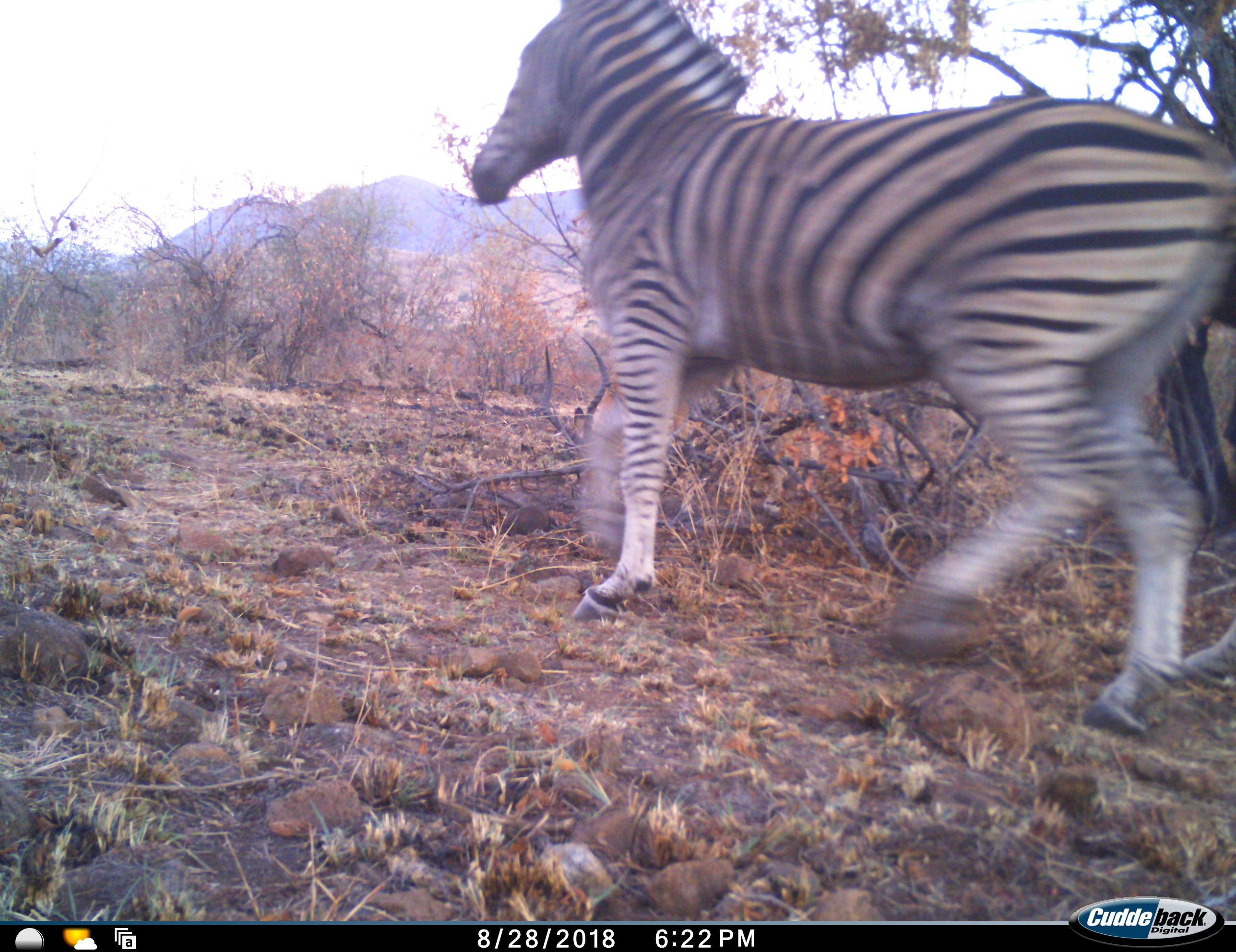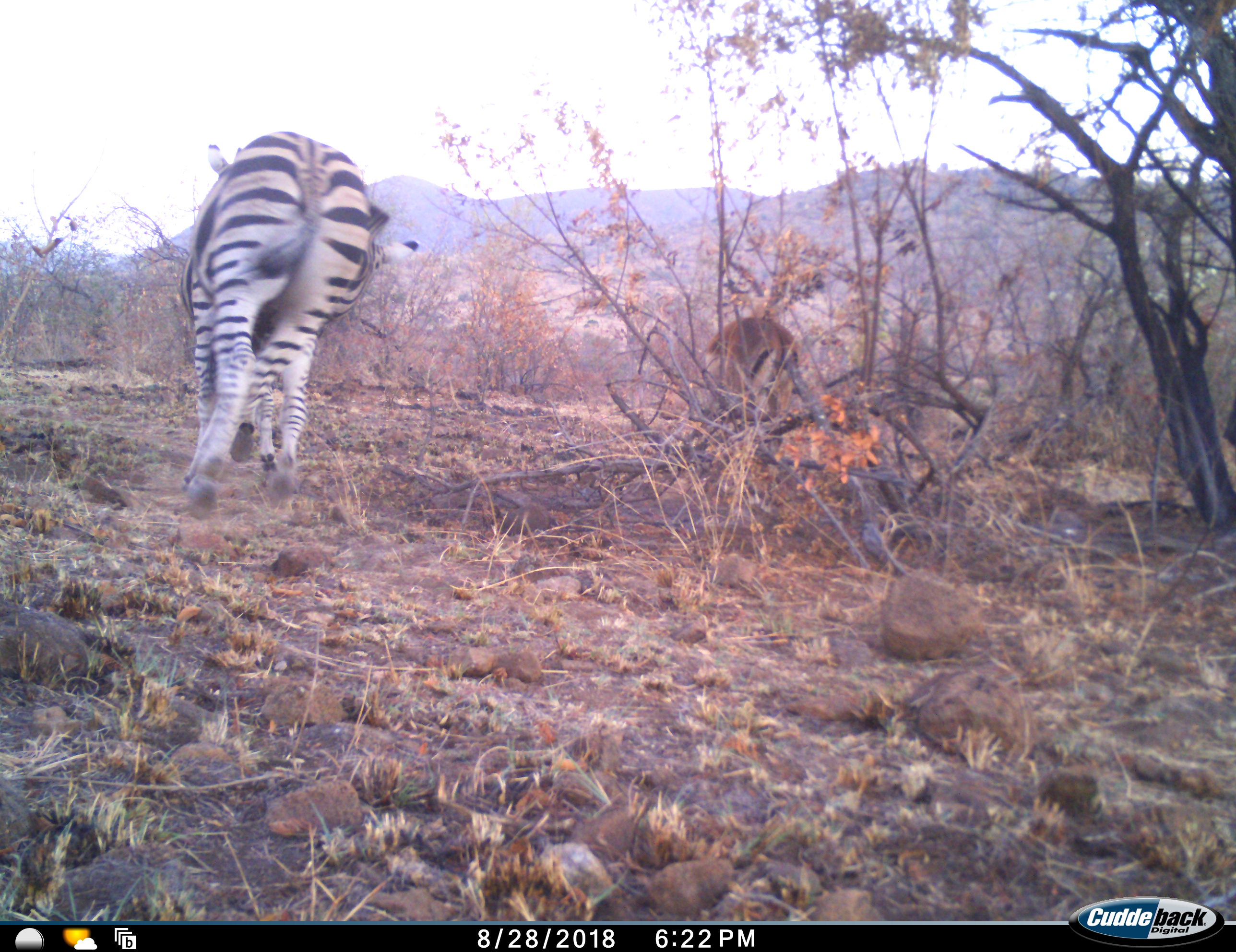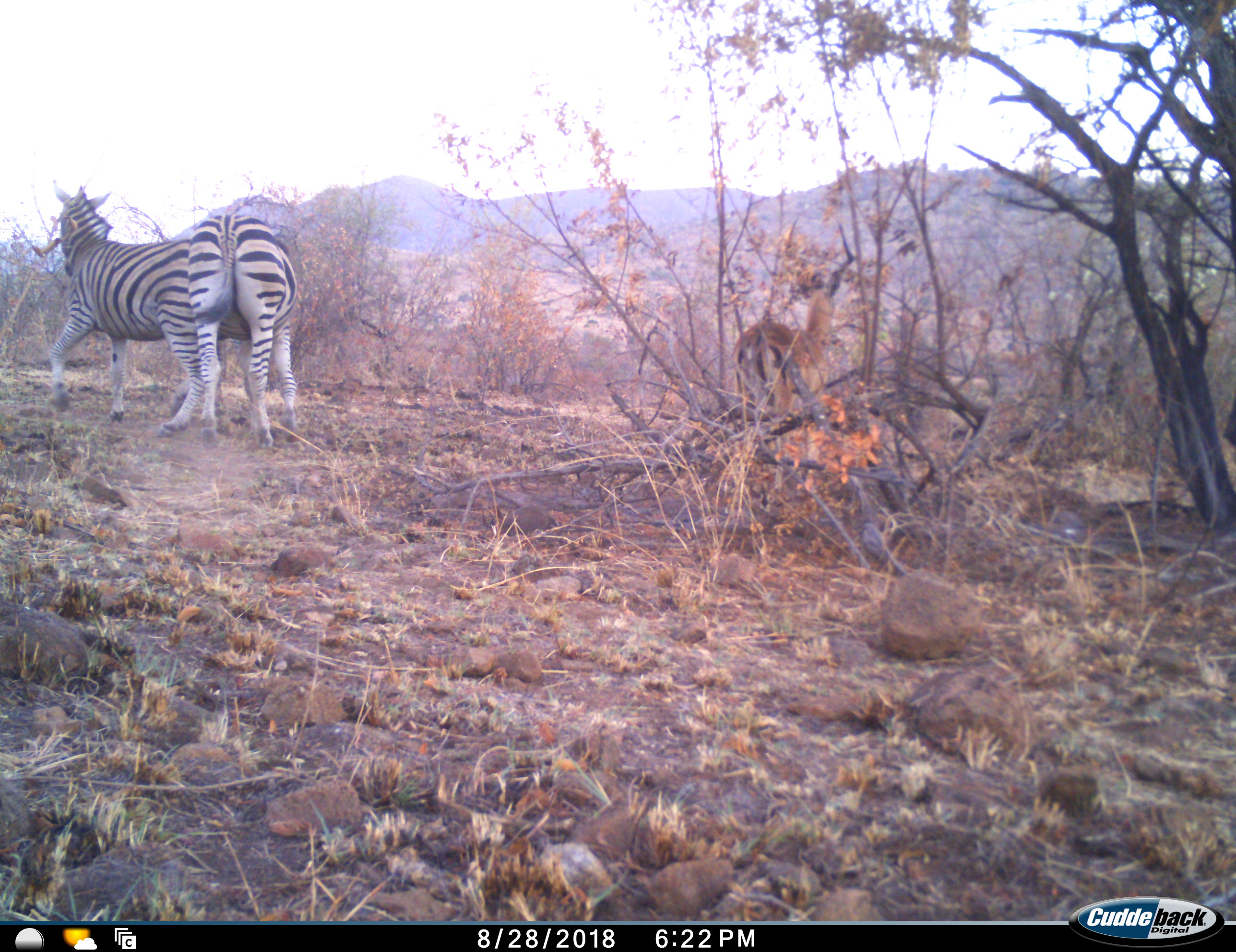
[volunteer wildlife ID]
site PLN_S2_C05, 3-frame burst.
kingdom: Animalia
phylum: Chordata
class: Mammalia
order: Artiodactyla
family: Bovidae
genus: Aepyceros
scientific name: Aepyceros melampus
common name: impala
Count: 1.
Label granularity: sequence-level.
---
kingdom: Animalia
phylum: Chordata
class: Mammalia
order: Perissodactyla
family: Equidae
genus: Equus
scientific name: Equus quagga burchellii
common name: burchell's zebra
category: zebraburchells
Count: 2.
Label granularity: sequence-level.